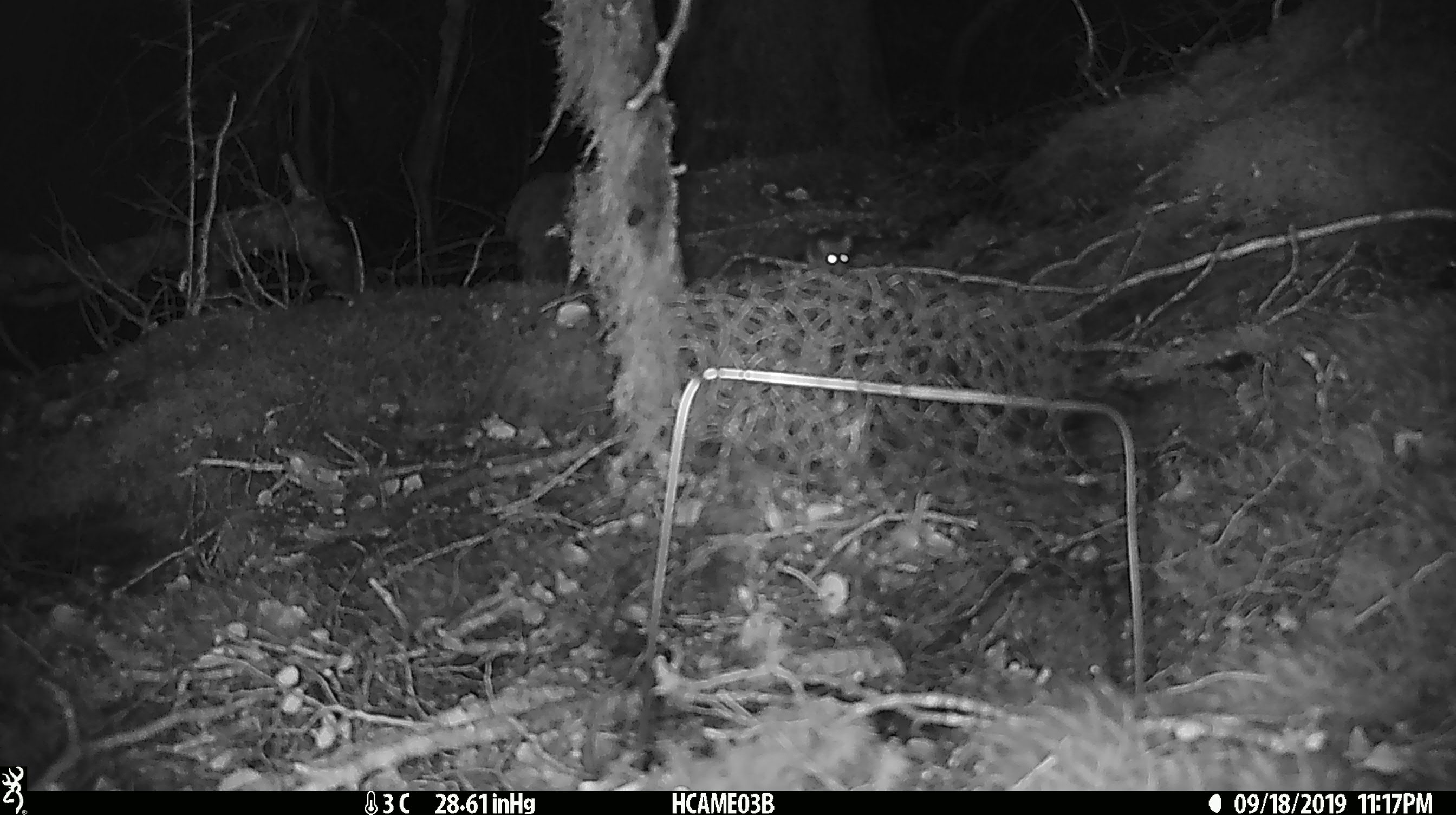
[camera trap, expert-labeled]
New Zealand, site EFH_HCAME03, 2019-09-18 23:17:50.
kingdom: Animalia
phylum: Chordata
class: Mammalia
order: Rodentia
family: Muridae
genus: Mus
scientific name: Mus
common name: mouse